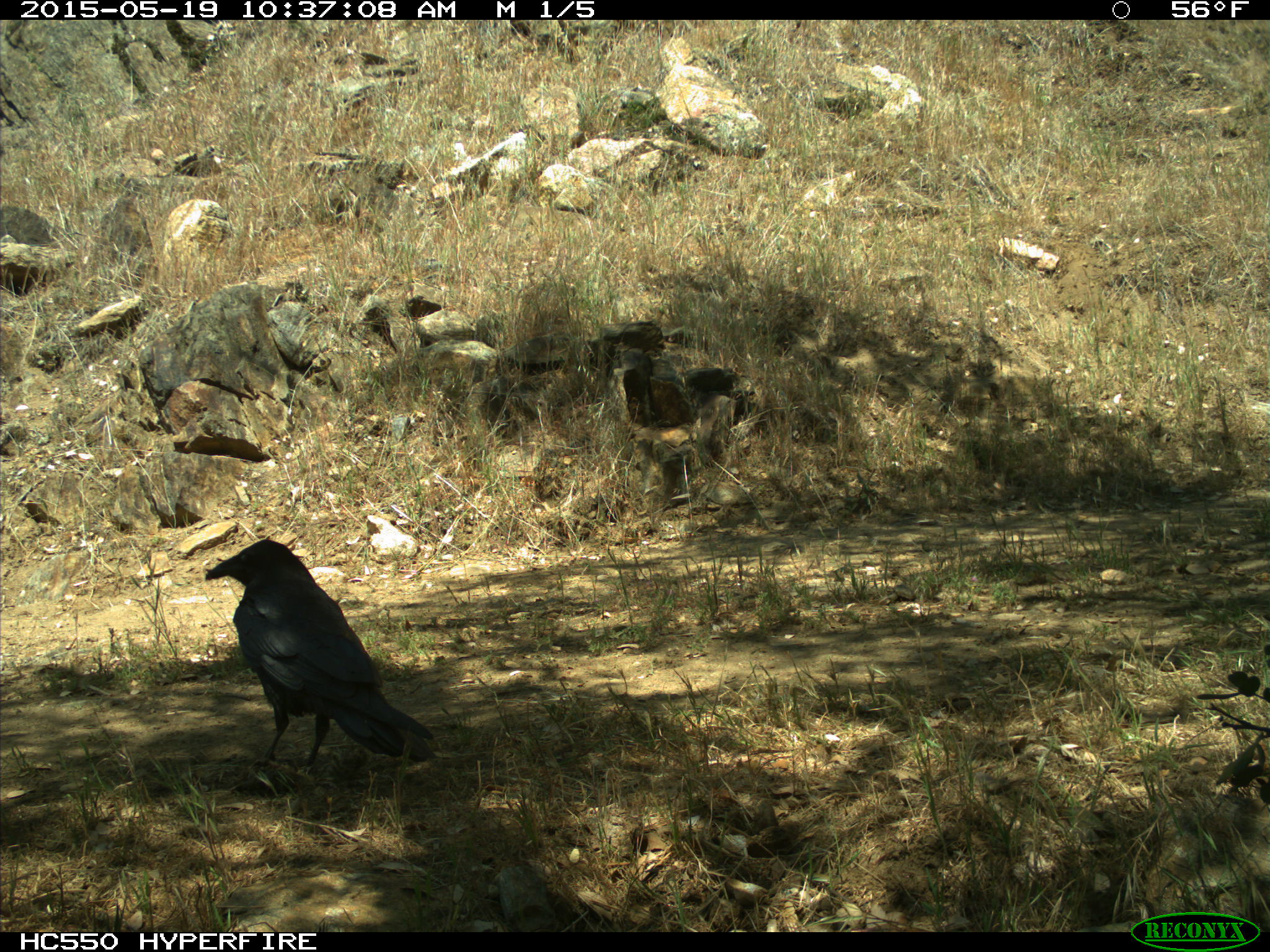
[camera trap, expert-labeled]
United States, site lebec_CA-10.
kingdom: Animalia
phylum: Chordata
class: Aves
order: Passeriformes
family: Corvidae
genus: Corvus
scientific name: Corvus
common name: crows and ravens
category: unidentified corvus